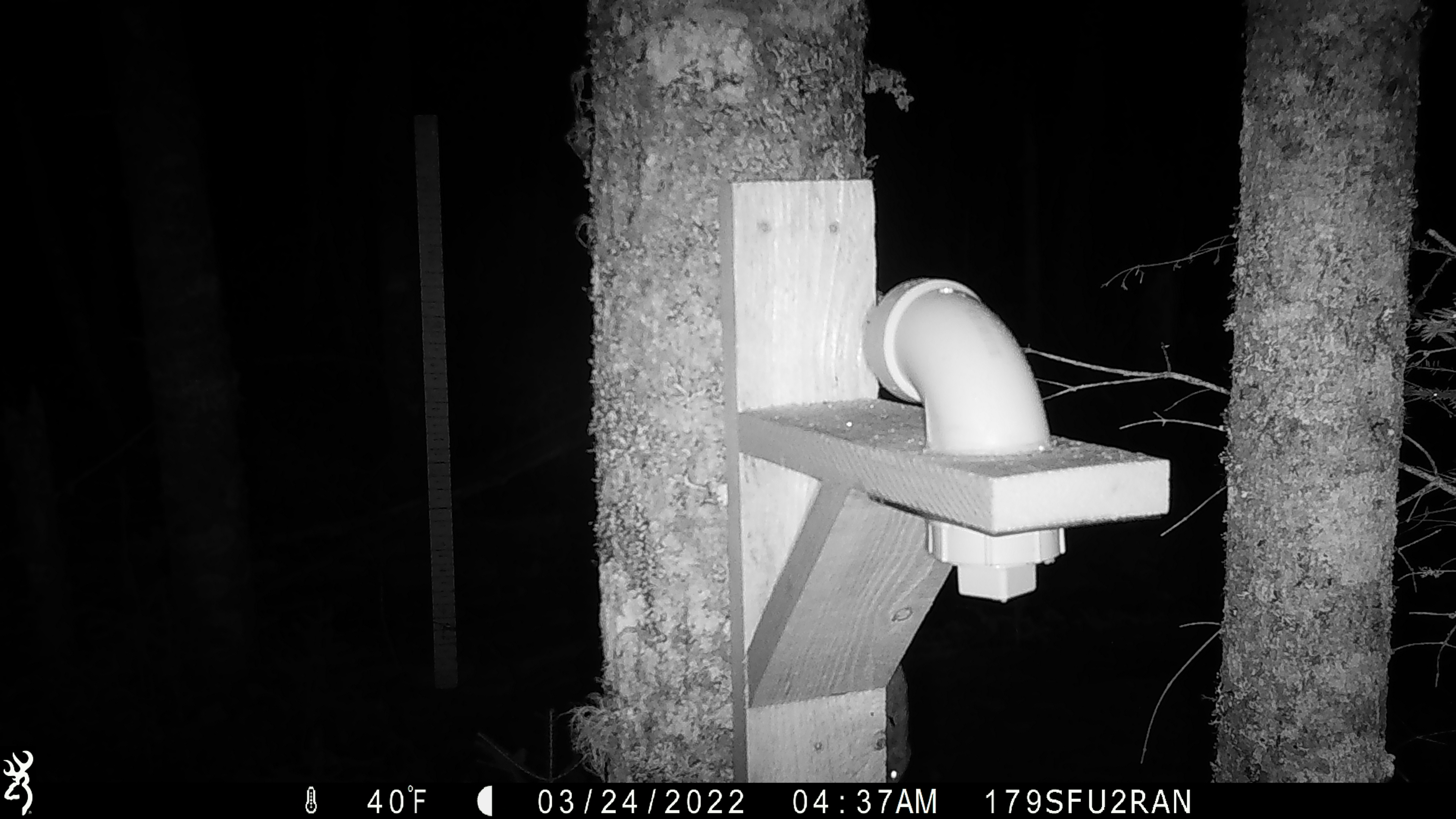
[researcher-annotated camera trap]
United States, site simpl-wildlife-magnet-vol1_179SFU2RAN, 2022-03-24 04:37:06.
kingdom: Animalia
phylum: Chordata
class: Mammalia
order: Rodentia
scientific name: Rodentia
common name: mouse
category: mouse sp.